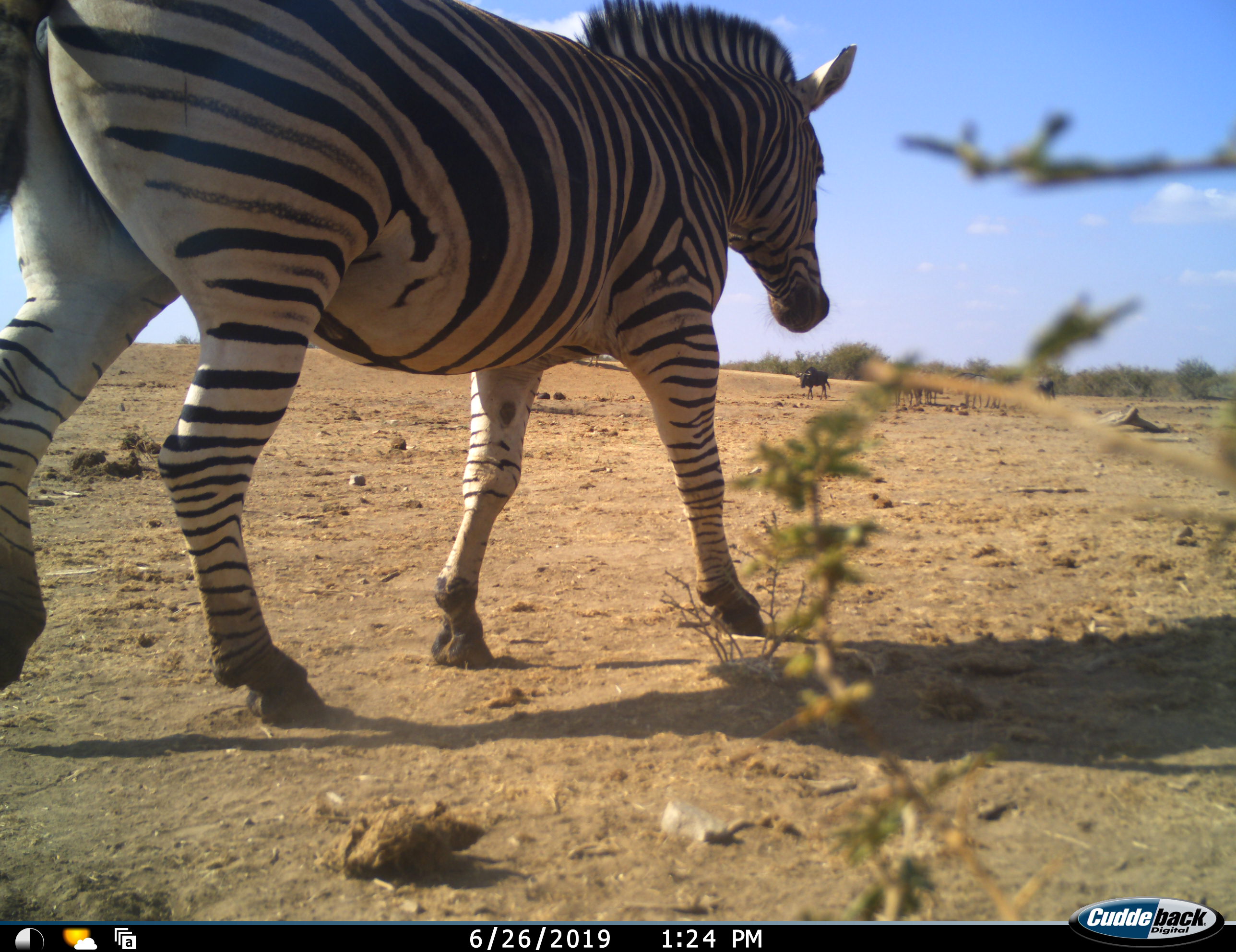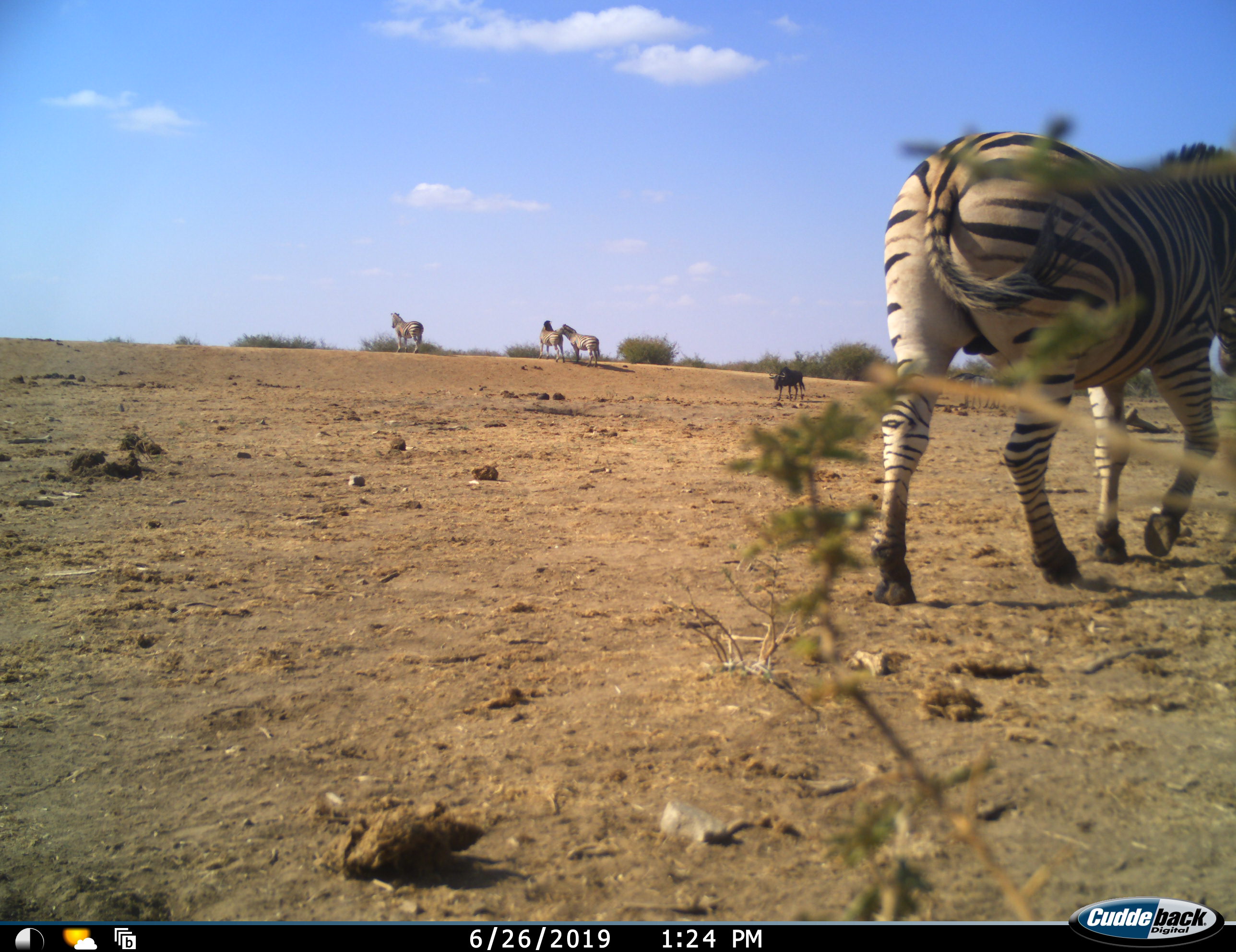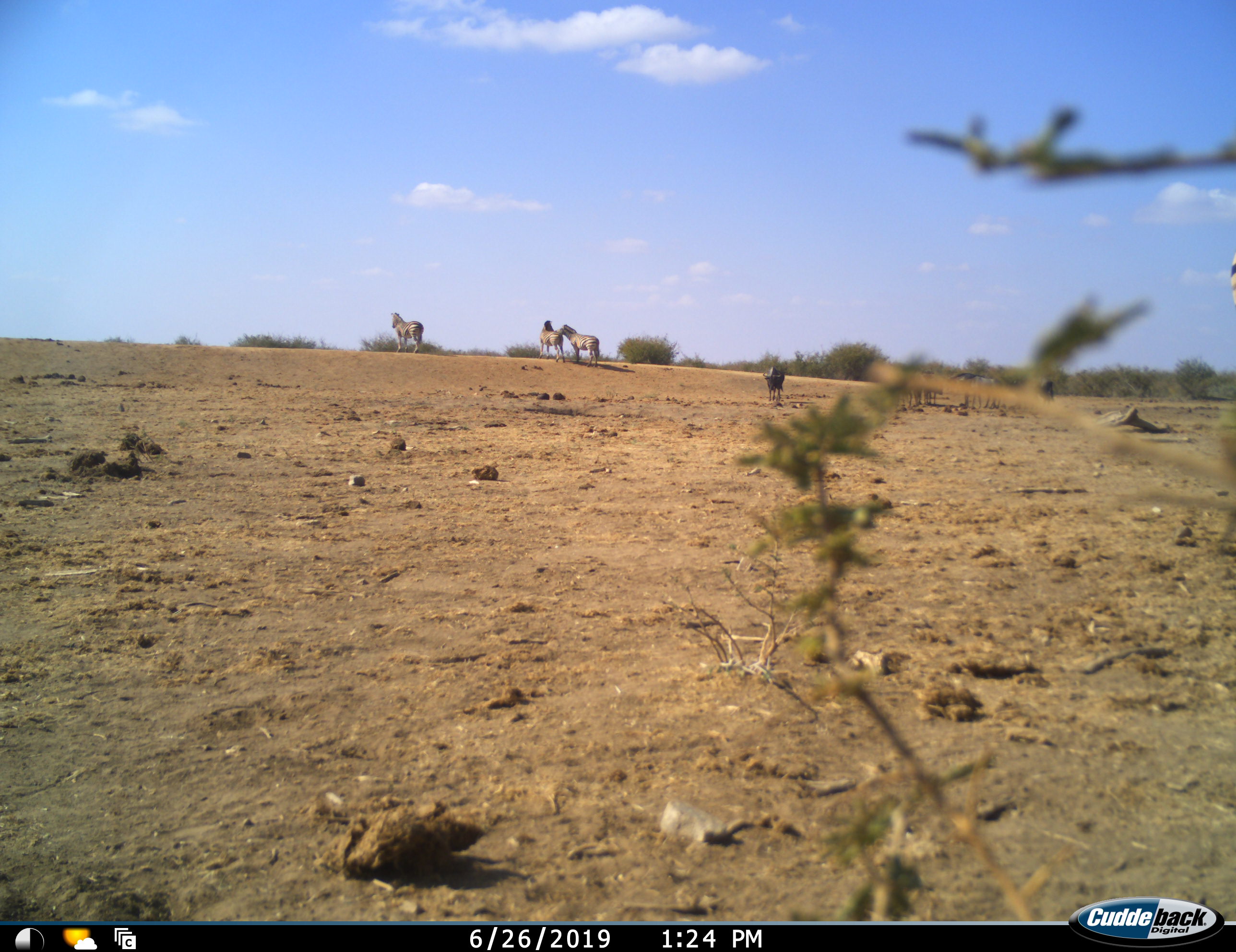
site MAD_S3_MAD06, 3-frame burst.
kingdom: Animalia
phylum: Chordata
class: Mammalia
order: Artiodactyla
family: Bovidae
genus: Connochaetes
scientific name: Connochaetes taurinus taurinus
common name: blue wildebeest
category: wildebeestblue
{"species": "wildebeestblue (blue wildebeest) (Connochaetes taurinus taurinus)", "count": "7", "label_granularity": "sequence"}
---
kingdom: Animalia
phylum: Chordata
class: Mammalia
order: Perissodactyla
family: Equidae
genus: Equus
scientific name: Equus quagga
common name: plains zebra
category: zebraplains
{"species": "zebraplains (plains zebra) (Equus quagga)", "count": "4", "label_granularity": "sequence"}